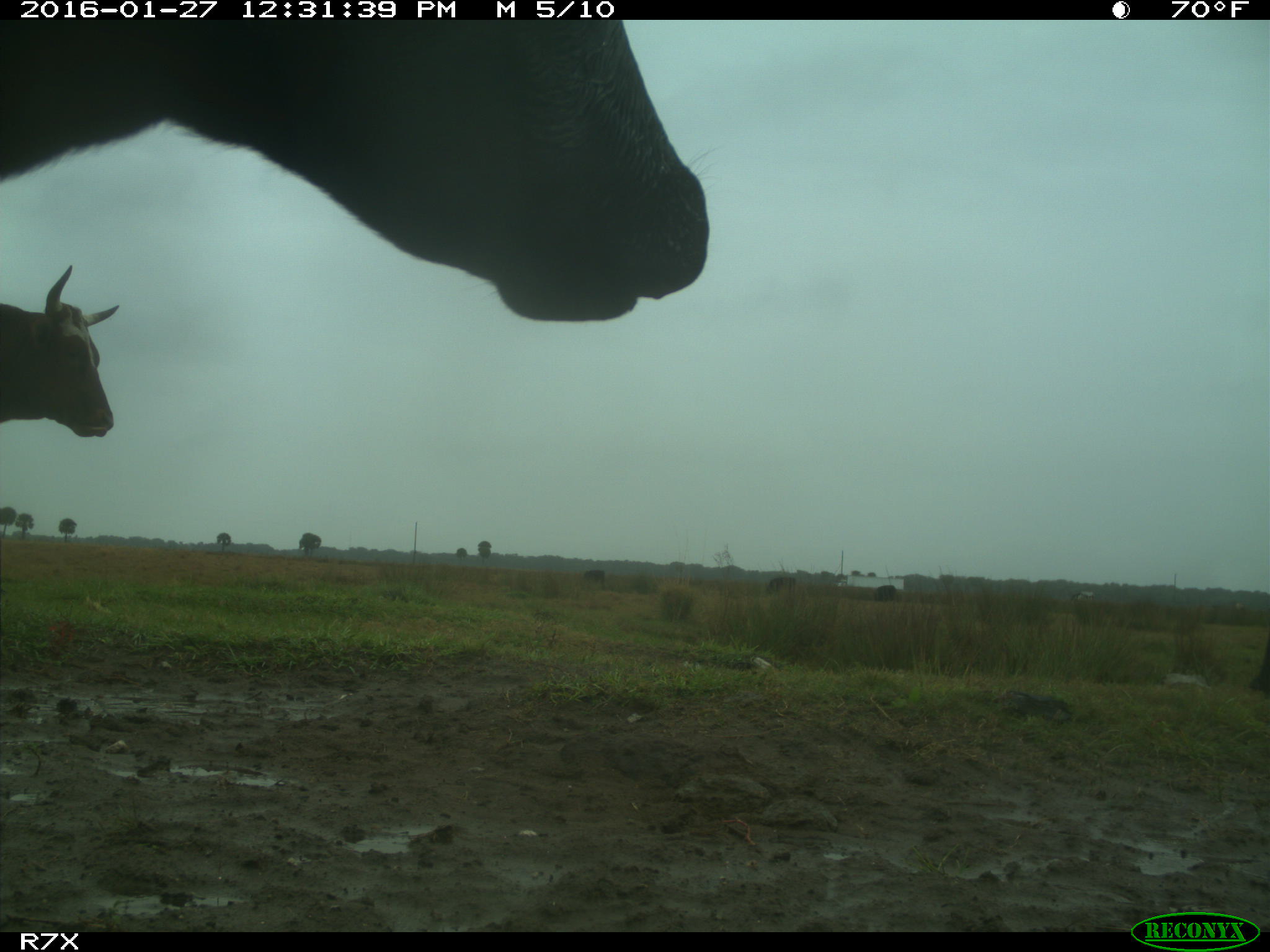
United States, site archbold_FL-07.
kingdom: Animalia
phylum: Chordata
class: Mammalia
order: Artiodactyla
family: Bovidae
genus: Bos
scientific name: Bos taurus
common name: domestic cow